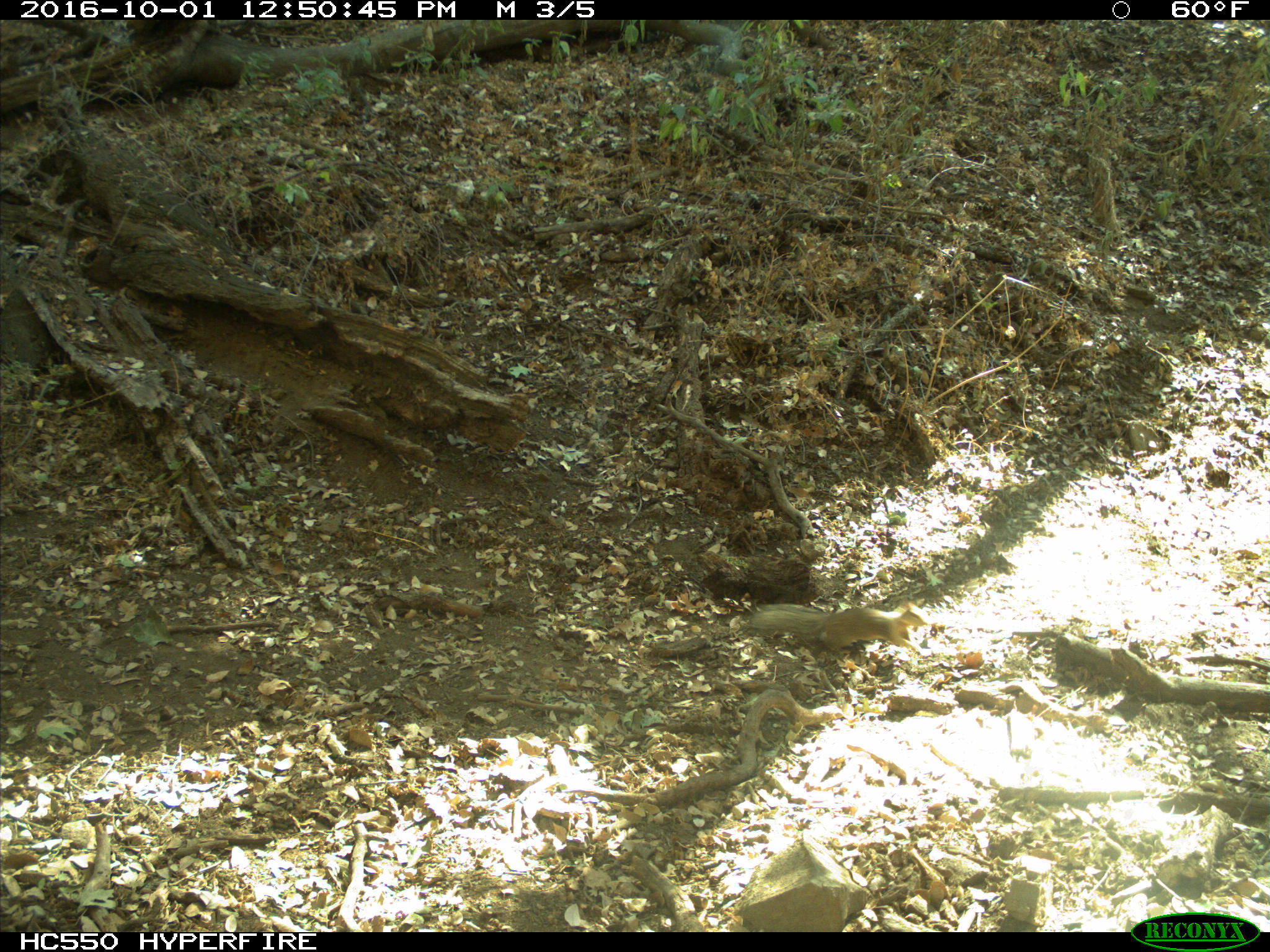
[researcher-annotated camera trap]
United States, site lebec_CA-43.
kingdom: Animalia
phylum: Chordata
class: Mammalia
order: Rodentia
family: Sciuridae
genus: Otospermophilus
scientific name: Otospermophilus beecheyi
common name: california ground squirrel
Otospermophilus beecheyi (california ground squirrel).